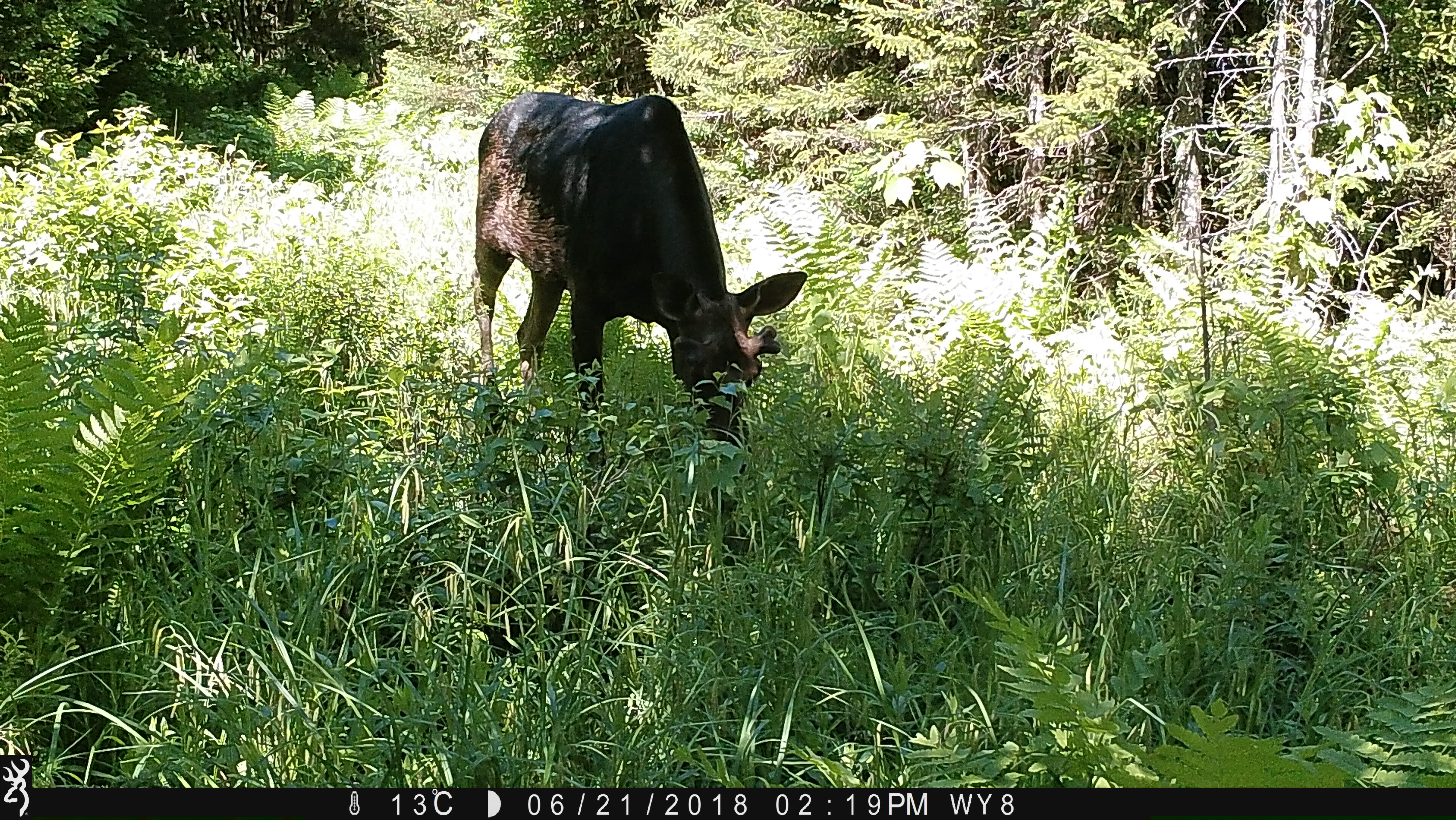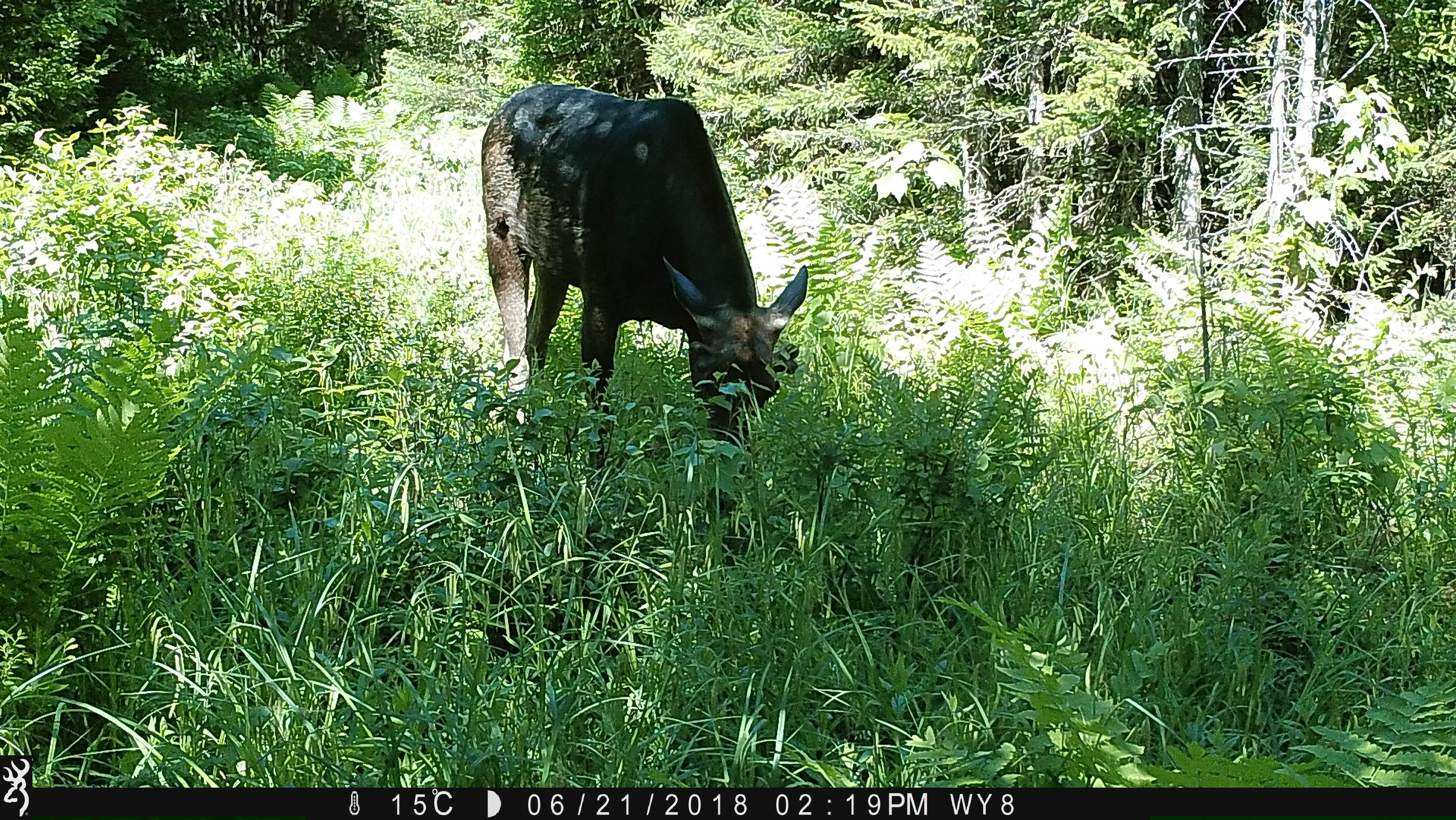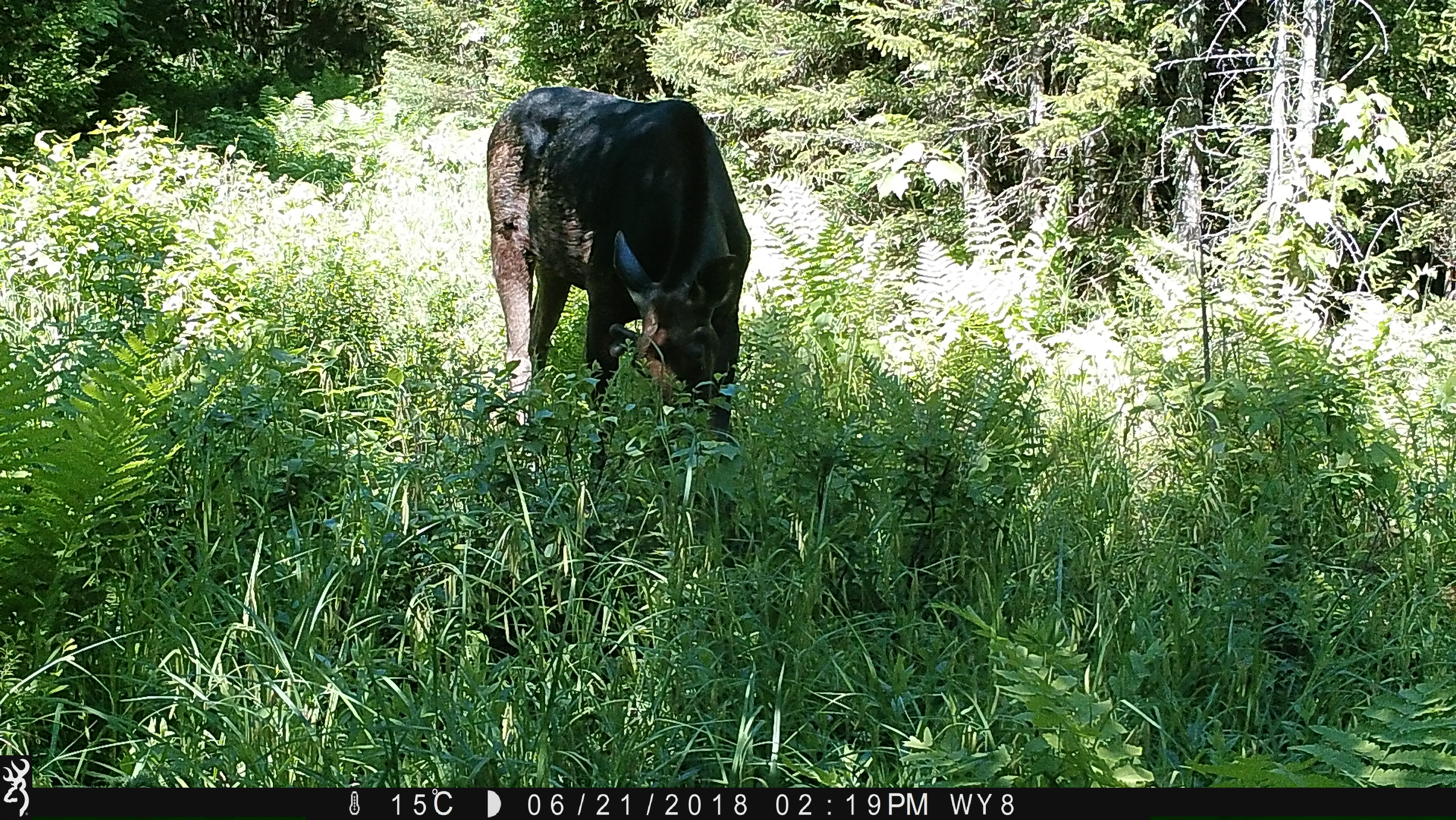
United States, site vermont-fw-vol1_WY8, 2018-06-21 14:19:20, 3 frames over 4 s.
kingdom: Animalia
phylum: Chordata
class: Mammalia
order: Artiodactyla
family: Cervidae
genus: Alces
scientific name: Alces alces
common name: moose